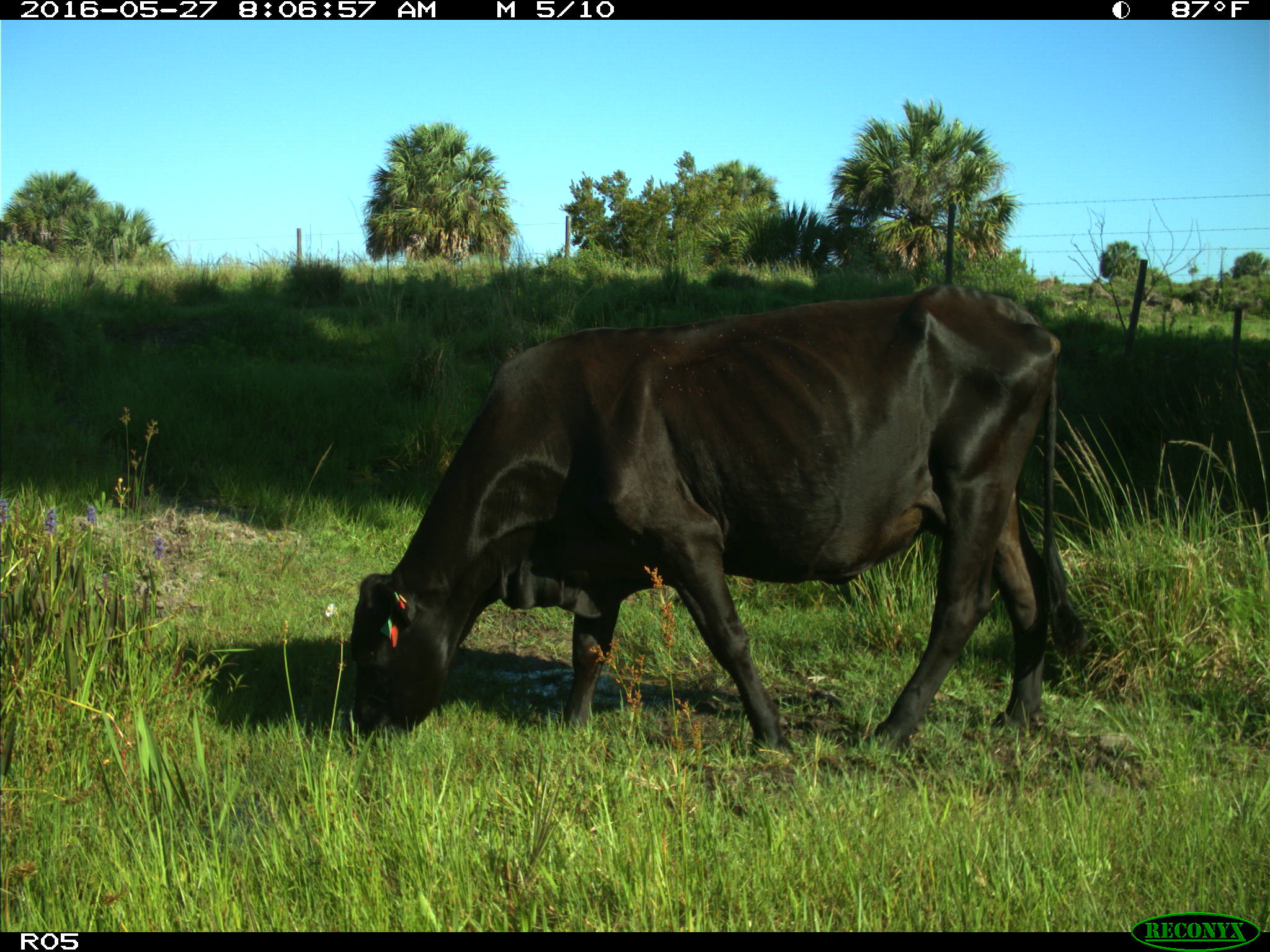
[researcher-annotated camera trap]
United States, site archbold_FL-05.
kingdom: Animalia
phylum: Chordata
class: Mammalia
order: Artiodactyla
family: Bovidae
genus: Bos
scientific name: Bos taurus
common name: domestic cow